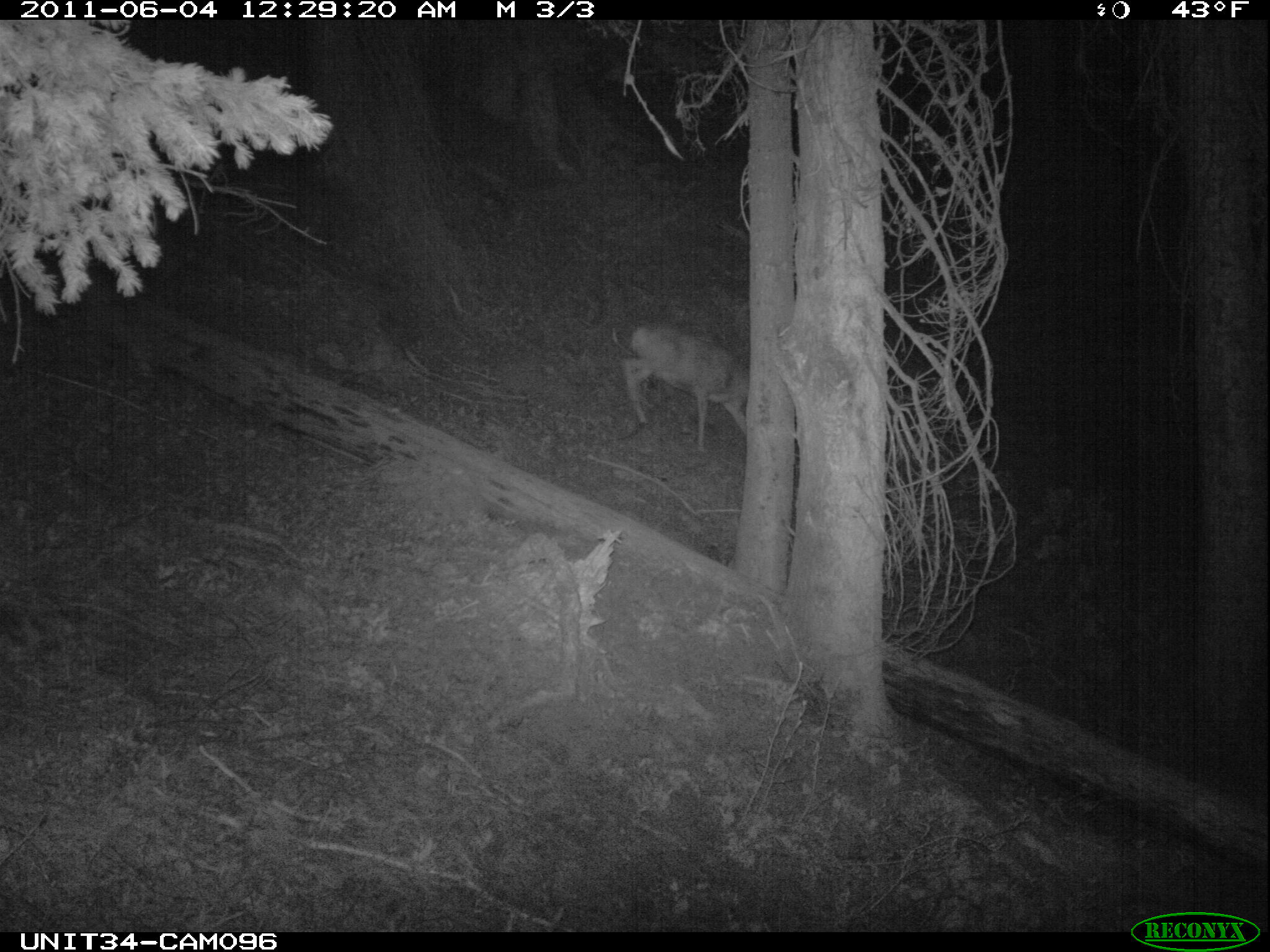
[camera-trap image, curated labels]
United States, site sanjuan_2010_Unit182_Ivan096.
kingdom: Animalia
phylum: Chordata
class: Mammalia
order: Artiodactyla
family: Cervidae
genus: Odocoileus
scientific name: Odocoileus hemionus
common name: mule deer